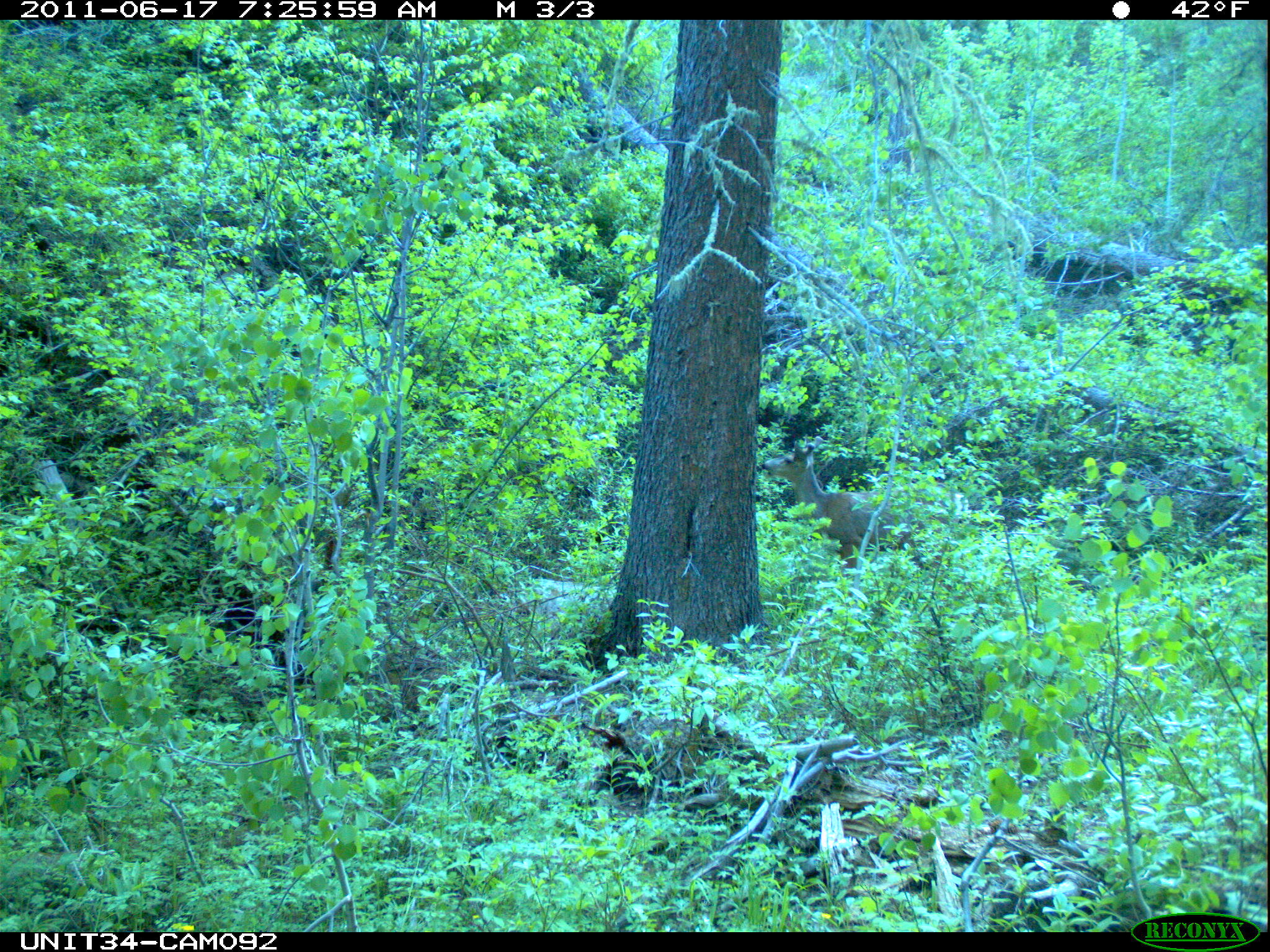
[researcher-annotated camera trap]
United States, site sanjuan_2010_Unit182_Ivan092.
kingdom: Animalia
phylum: Chordata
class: Mammalia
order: Artiodactyla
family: Cervidae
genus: Odocoileus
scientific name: Odocoileus hemionus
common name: mule deer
Odocoileus hemionus (mule deer).